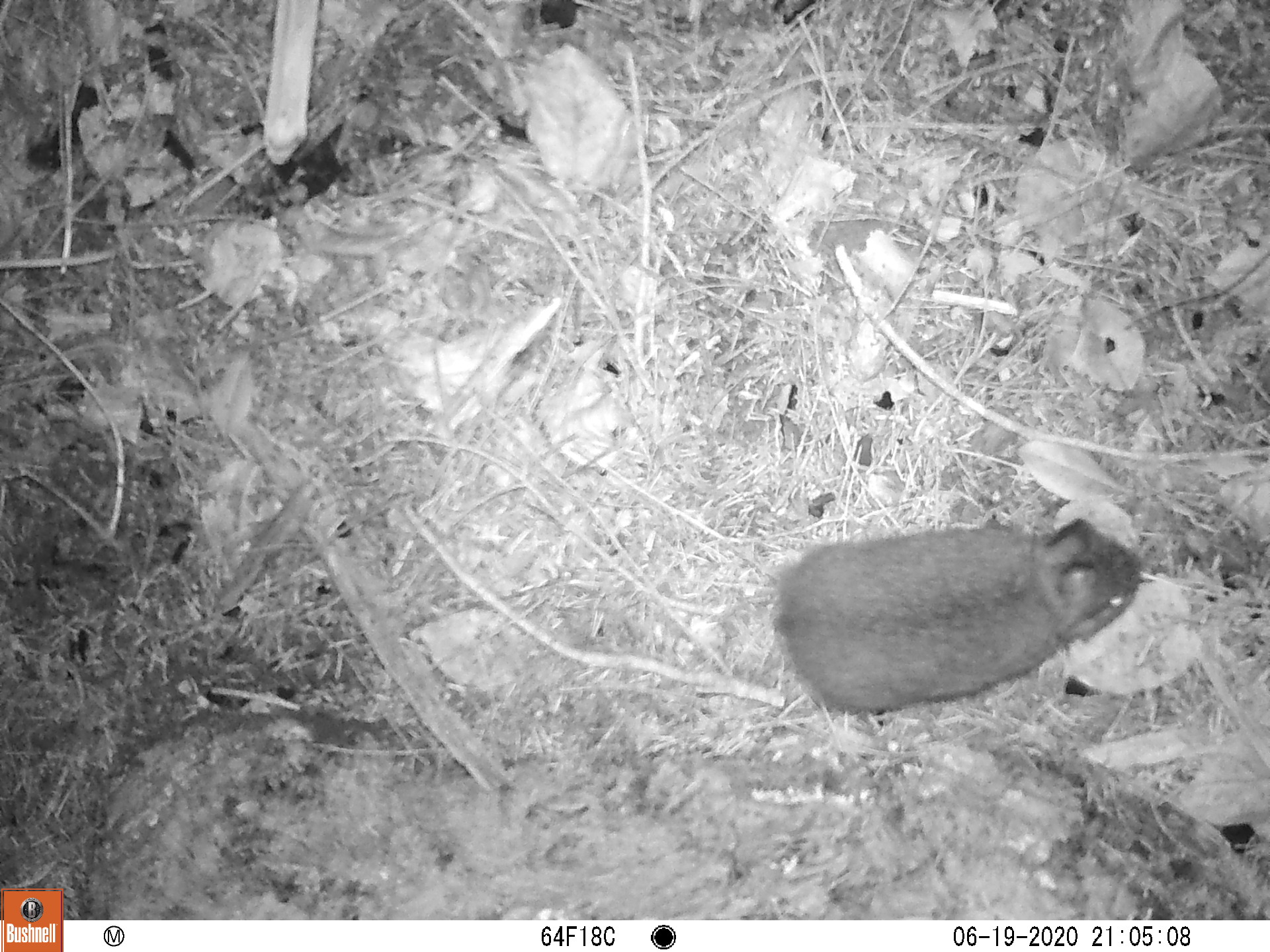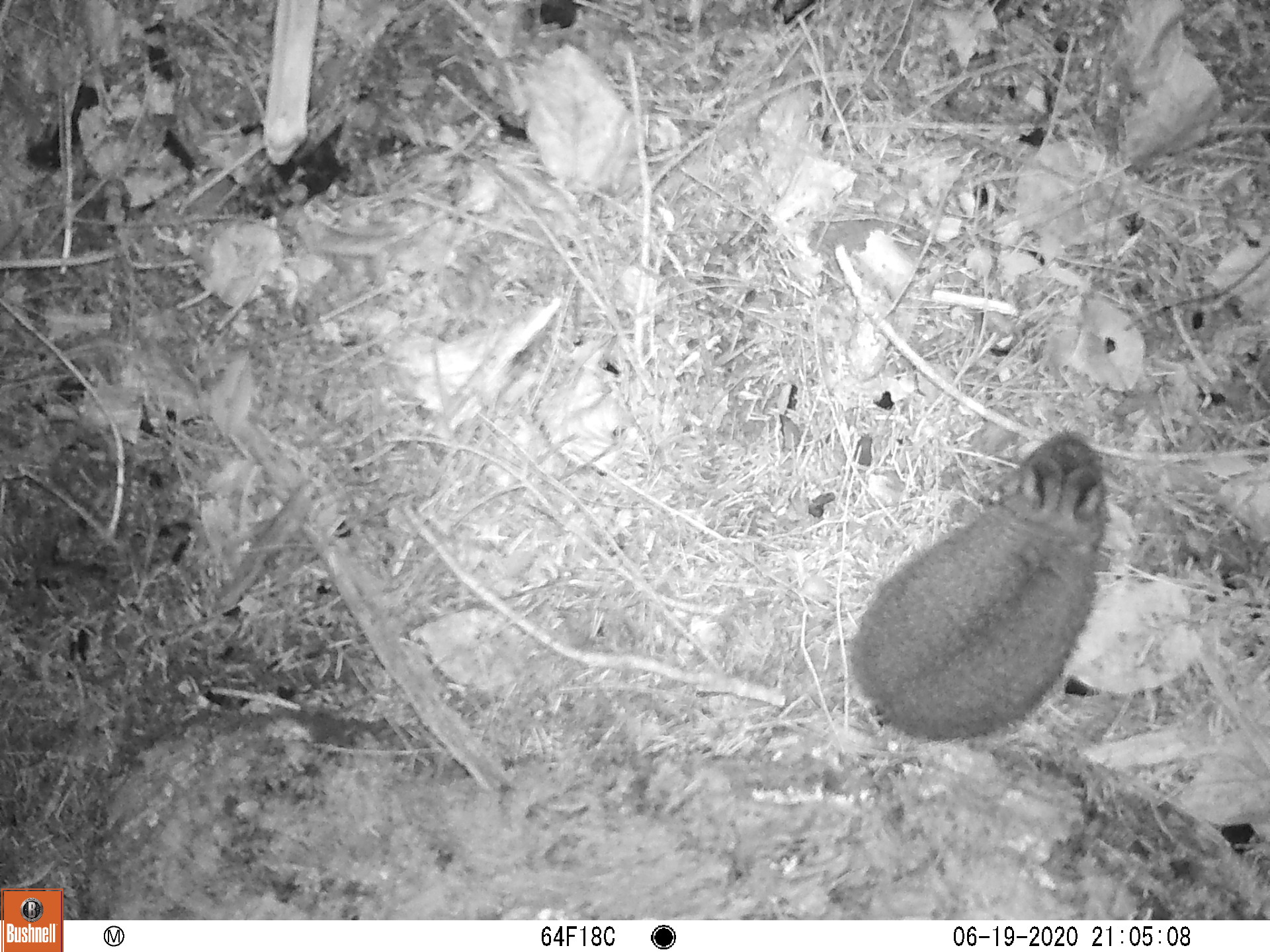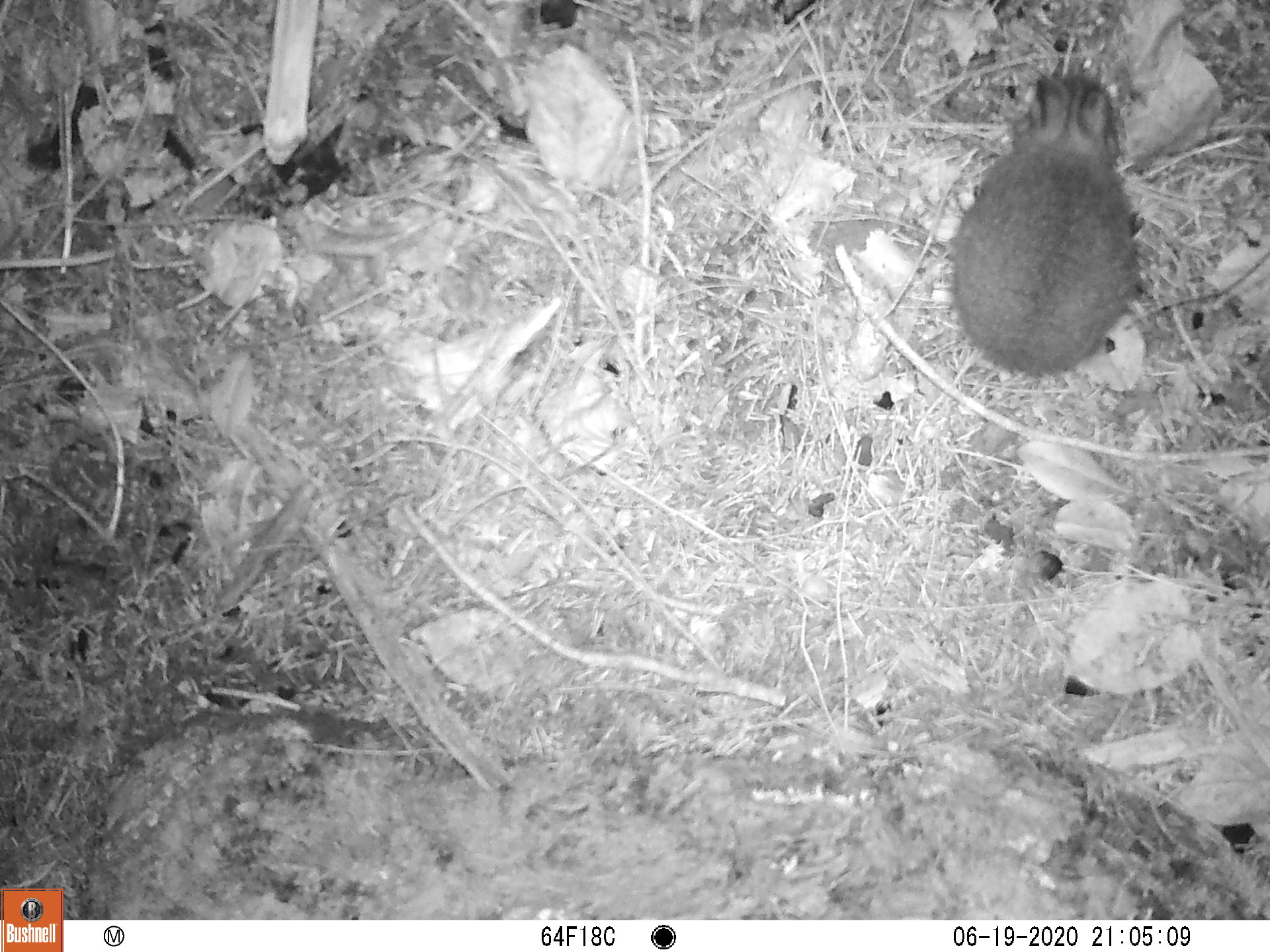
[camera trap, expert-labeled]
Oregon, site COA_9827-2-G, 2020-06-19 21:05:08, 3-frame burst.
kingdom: Animalia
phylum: Chordata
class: Mammalia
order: Lagomorpha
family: Leporidae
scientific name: Leporidae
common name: hares and rabbits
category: leporidae family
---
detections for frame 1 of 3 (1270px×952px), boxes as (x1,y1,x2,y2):
leporidae family: (766,511,1145,719)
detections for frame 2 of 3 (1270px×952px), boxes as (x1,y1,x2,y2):
leporidae family: (853,427,1108,742)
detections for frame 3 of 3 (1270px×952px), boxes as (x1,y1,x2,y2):
leporidae family: (950,66,1151,387)